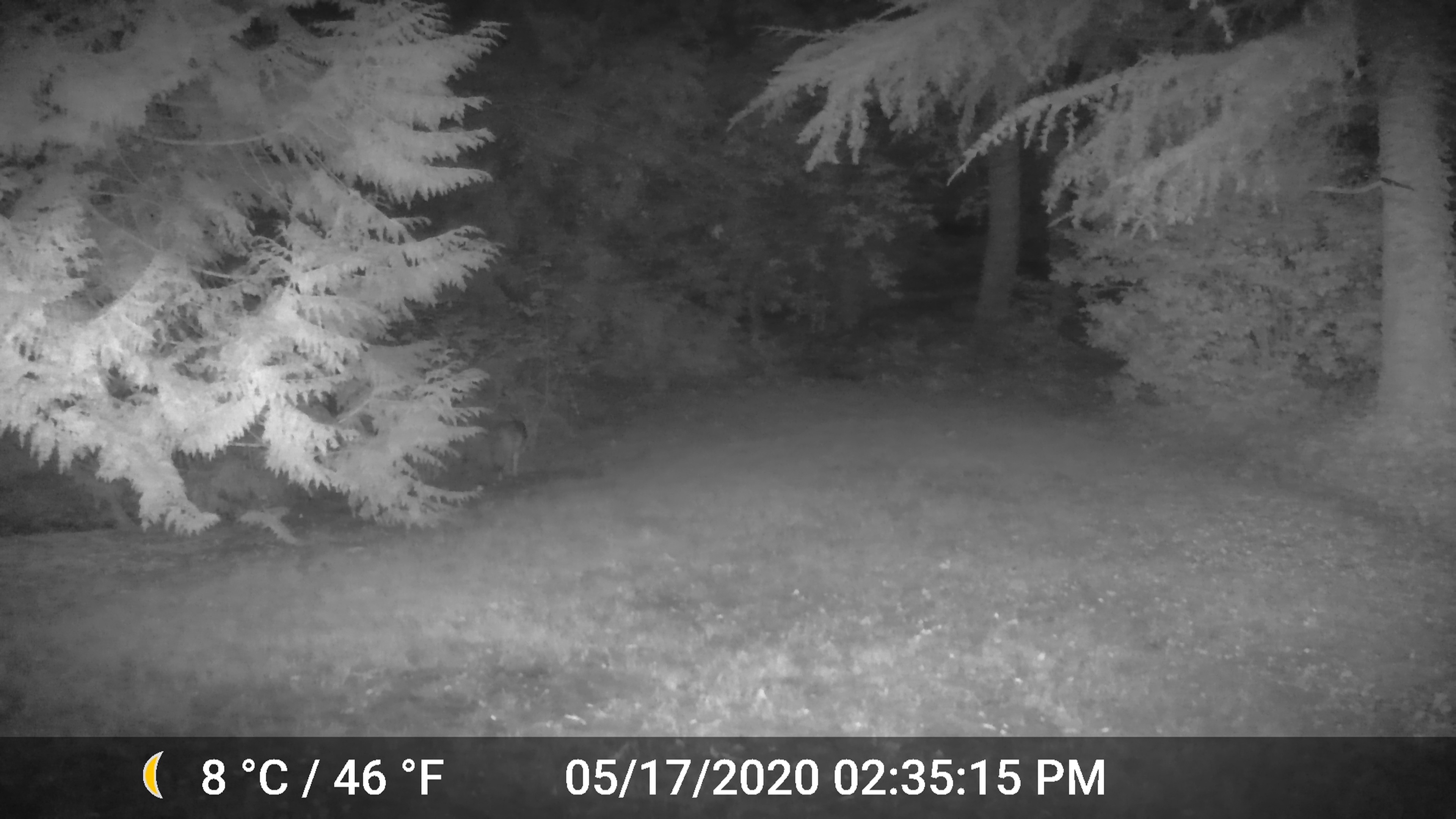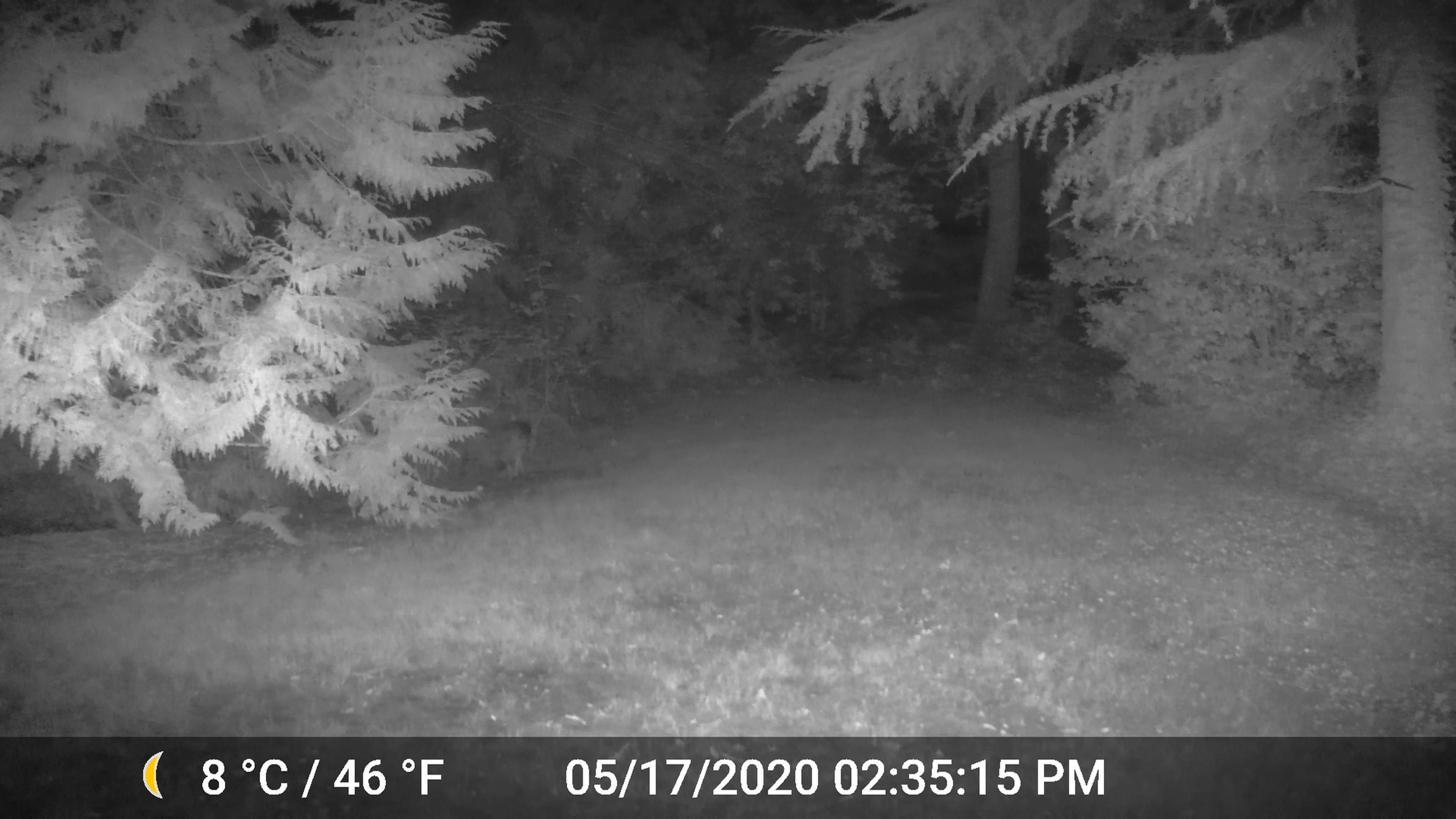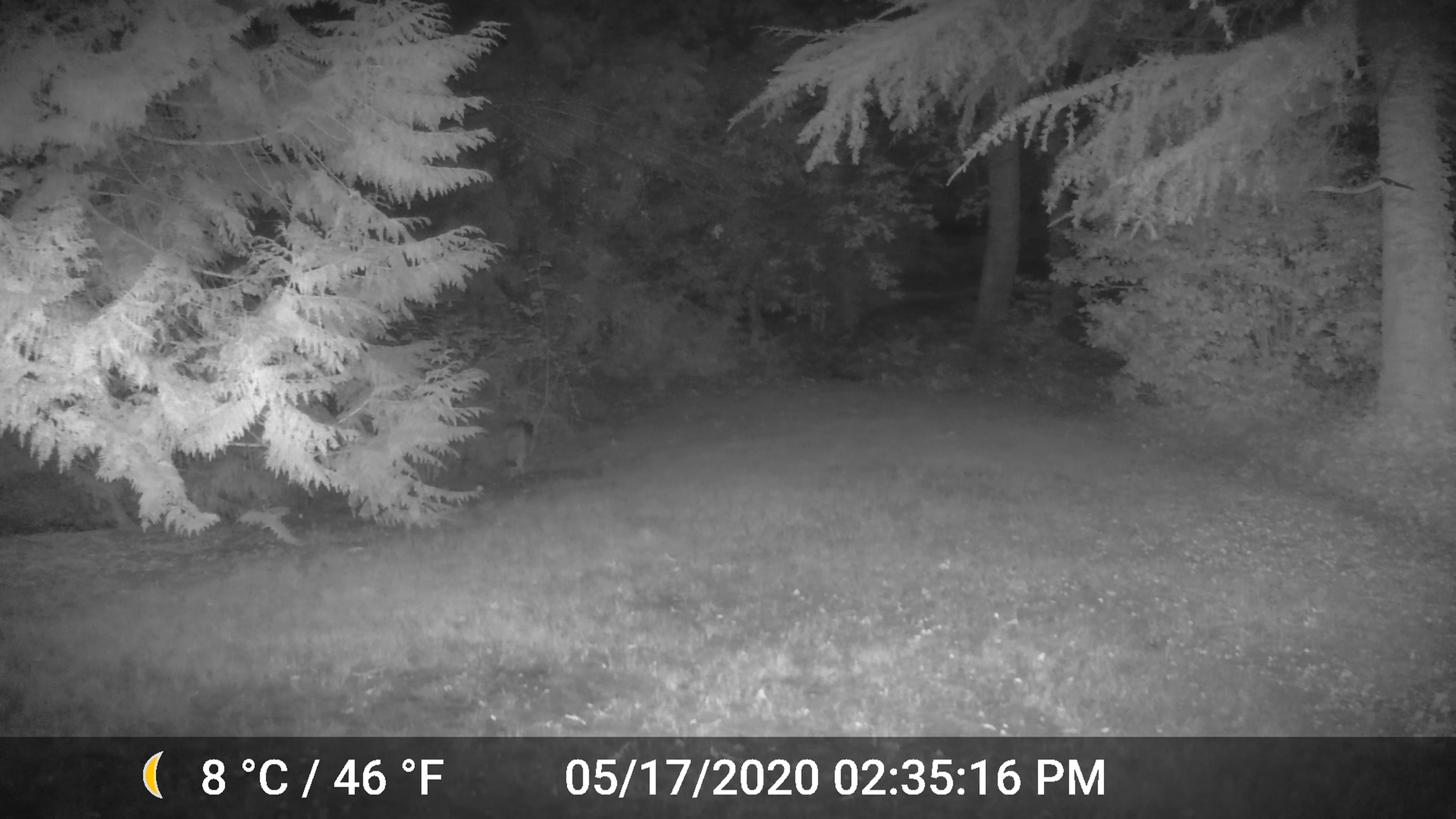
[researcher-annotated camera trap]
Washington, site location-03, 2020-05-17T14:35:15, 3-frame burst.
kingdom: Animalia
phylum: Chordata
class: Mammalia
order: Carnivora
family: Canidae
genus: Canis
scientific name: Canis latrans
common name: coyote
Coyote (Canis latrans).